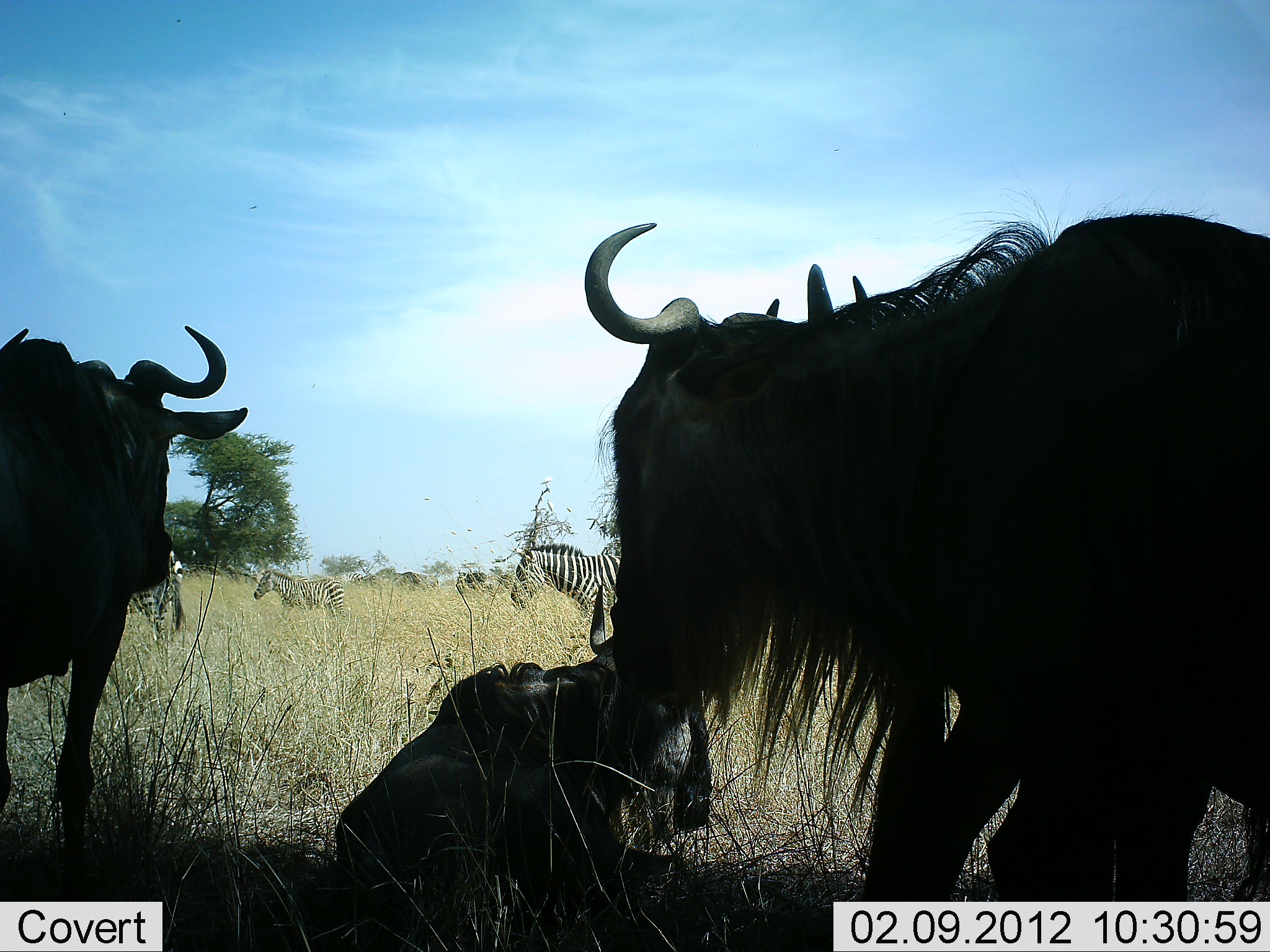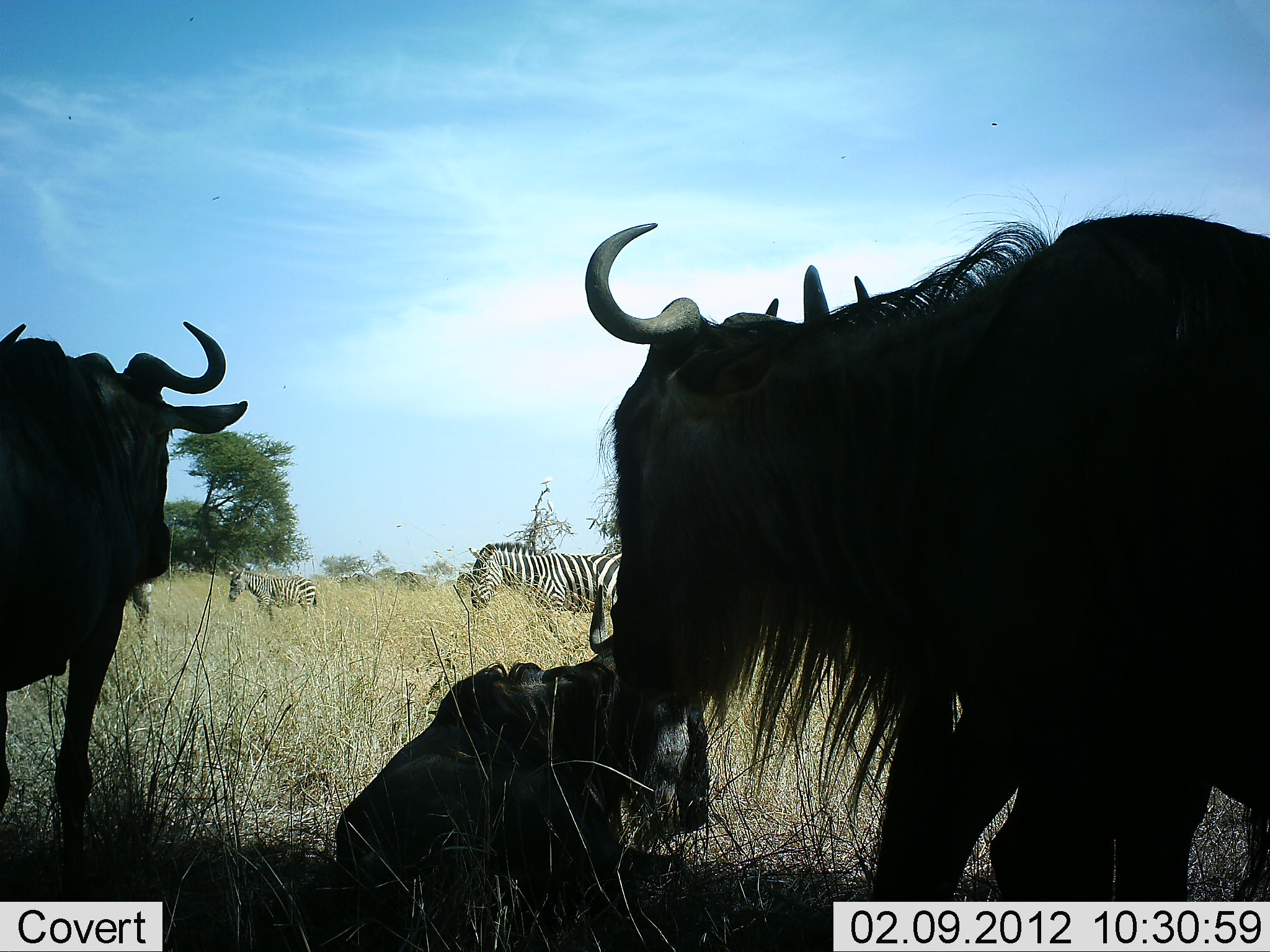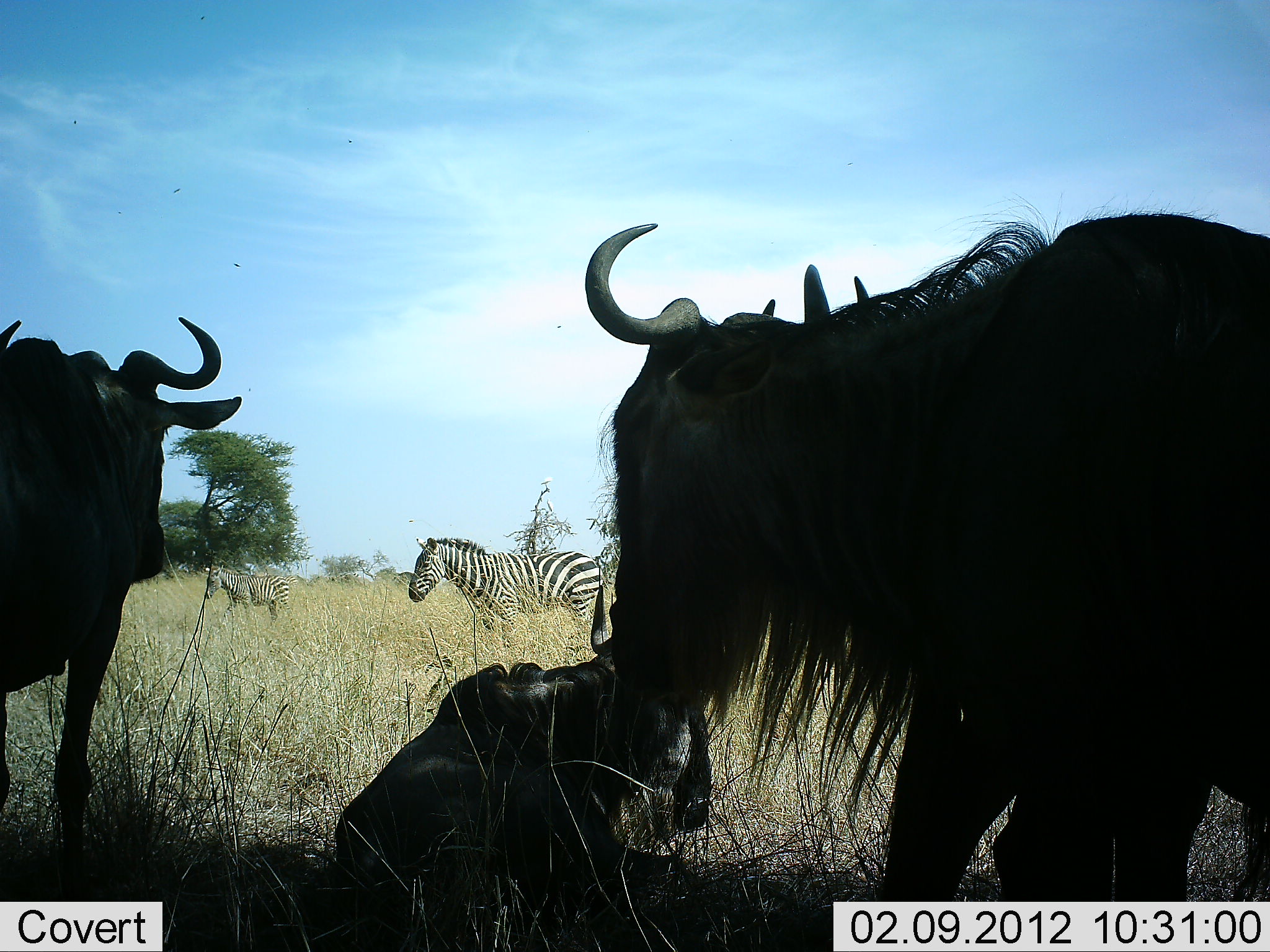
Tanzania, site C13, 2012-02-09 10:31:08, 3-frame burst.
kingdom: Animalia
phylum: Chordata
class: Mammalia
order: Artiodactyla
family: Bovidae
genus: Connochaetes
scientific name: Connochaetes taurinus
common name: blue wildebeest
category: wildebeest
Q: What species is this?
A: Wildebeest (blue wildebeest) (Connochaetes taurinus).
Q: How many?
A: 3.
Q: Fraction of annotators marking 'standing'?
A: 86%.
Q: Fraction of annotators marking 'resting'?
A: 93%.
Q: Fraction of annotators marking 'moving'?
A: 0%.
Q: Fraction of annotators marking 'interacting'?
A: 0%.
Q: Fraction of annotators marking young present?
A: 7%.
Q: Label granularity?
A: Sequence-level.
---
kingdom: Animalia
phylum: Chordata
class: Mammalia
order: Perissodactyla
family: Equidae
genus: Equus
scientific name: Equus quagga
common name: plains zebra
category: zebra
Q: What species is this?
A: Zebra (plains zebra) (Equus quagga).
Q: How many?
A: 3.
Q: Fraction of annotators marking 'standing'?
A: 17%.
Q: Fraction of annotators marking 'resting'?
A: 0%.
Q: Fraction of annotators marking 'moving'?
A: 83%.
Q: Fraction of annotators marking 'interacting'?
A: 0%.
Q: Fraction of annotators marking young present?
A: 33%.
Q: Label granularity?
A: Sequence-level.